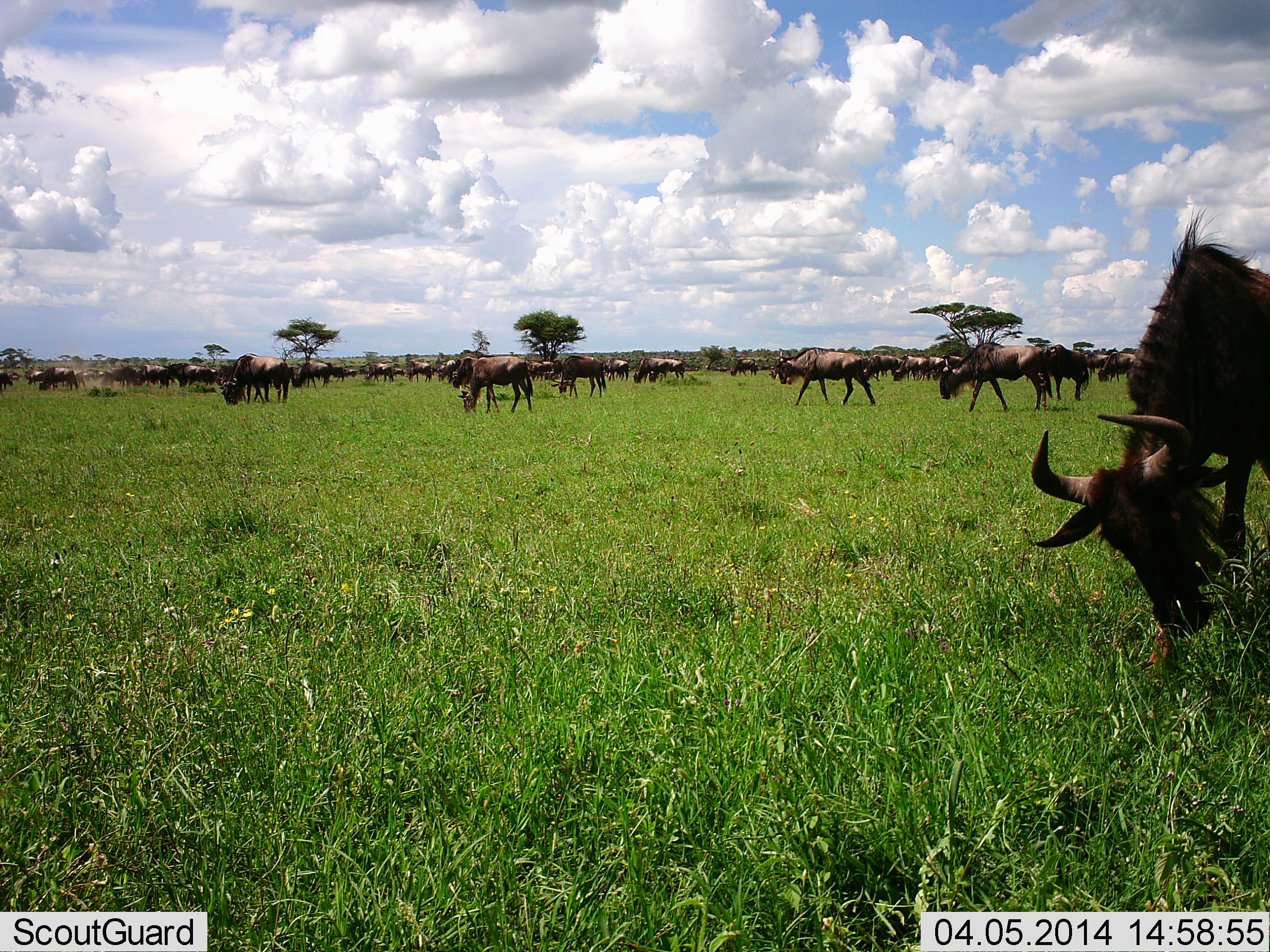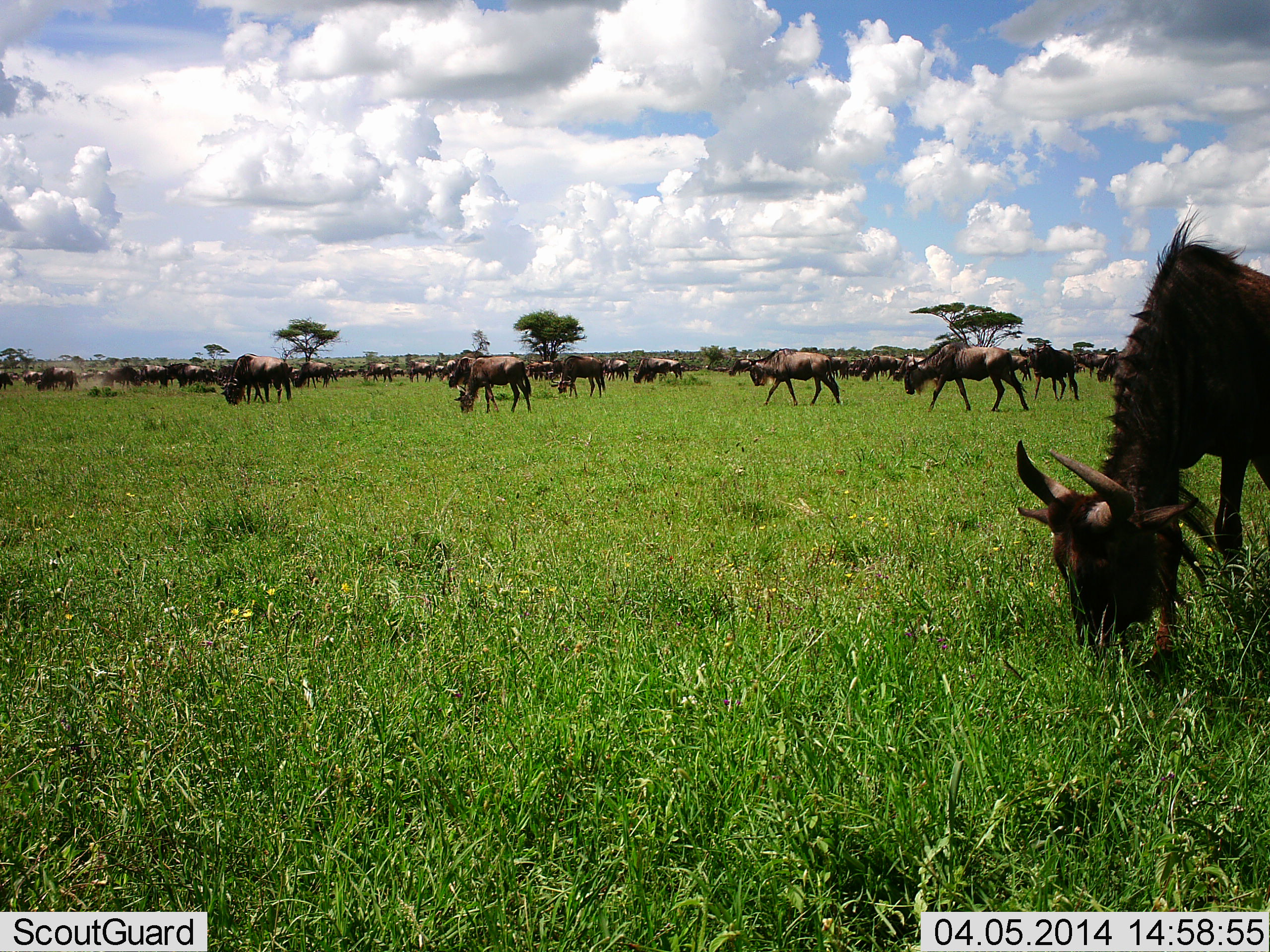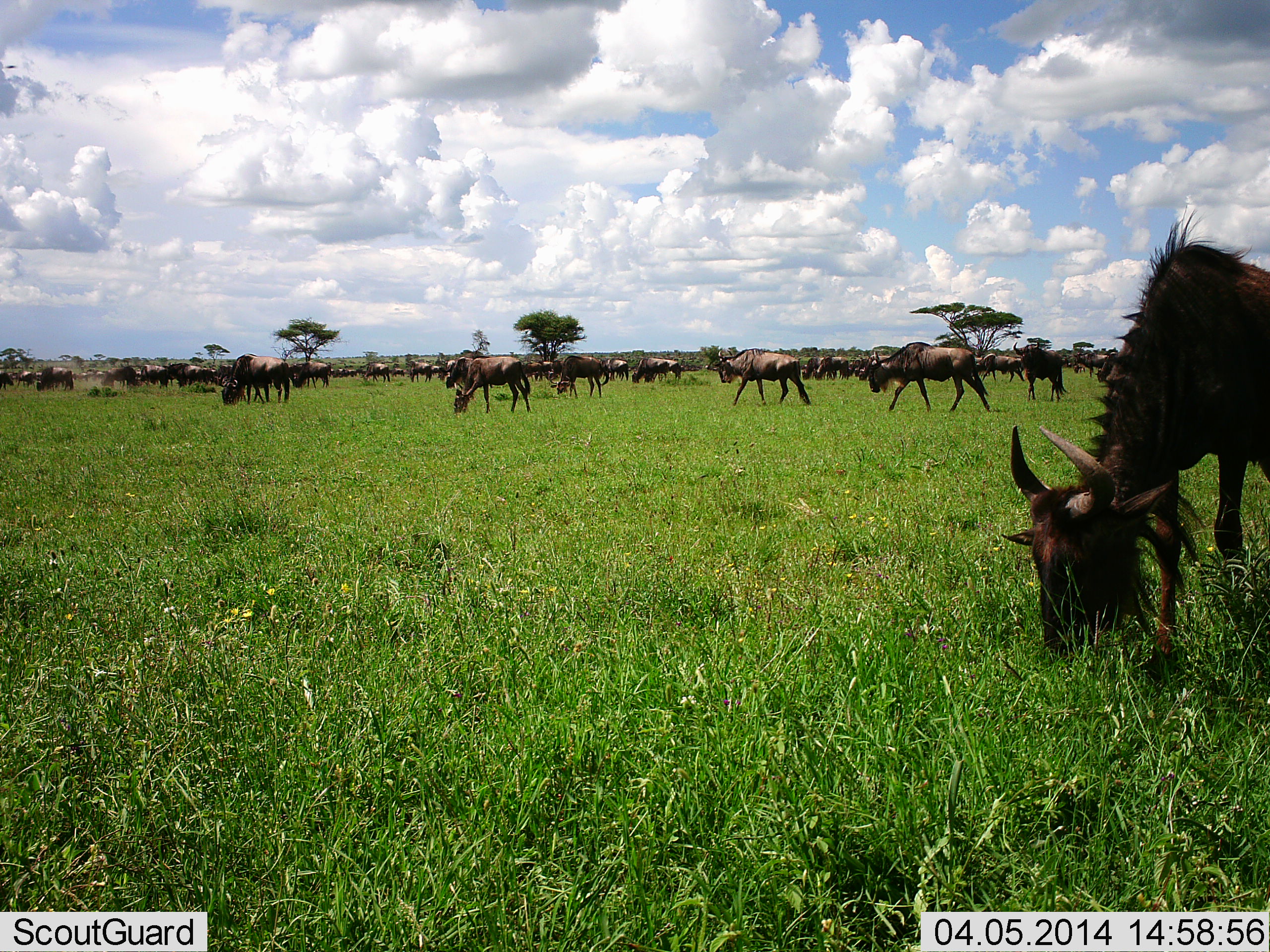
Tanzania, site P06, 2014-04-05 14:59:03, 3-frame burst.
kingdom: Animalia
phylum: Chordata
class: Mammalia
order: Artiodactyla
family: Bovidae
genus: Connochaetes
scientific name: Connochaetes taurinus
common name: blue wildebeest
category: wildebeest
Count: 11-50.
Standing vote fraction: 30%.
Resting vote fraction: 0%.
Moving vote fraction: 70%.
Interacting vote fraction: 0%.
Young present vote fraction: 0%.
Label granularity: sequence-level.